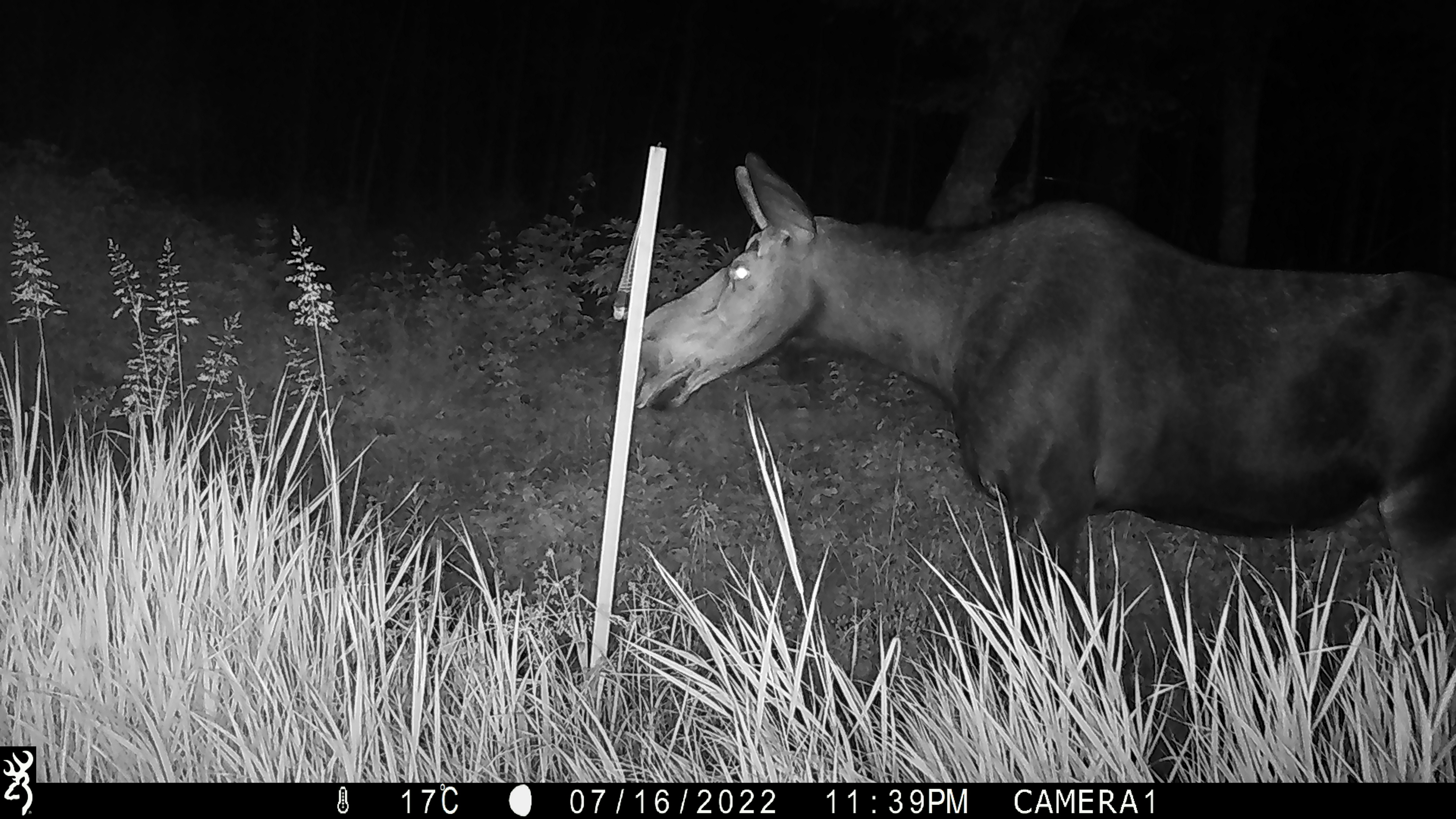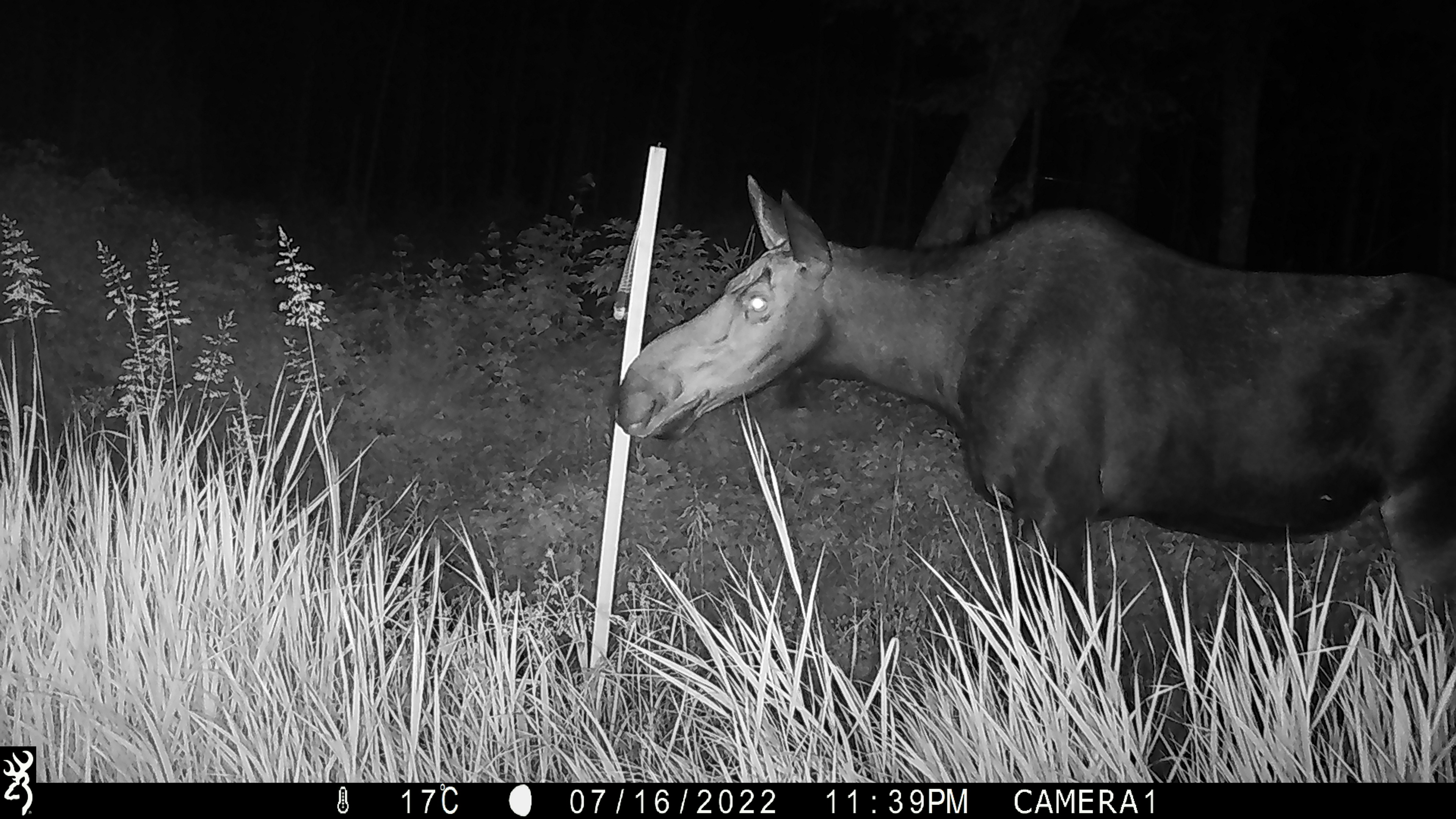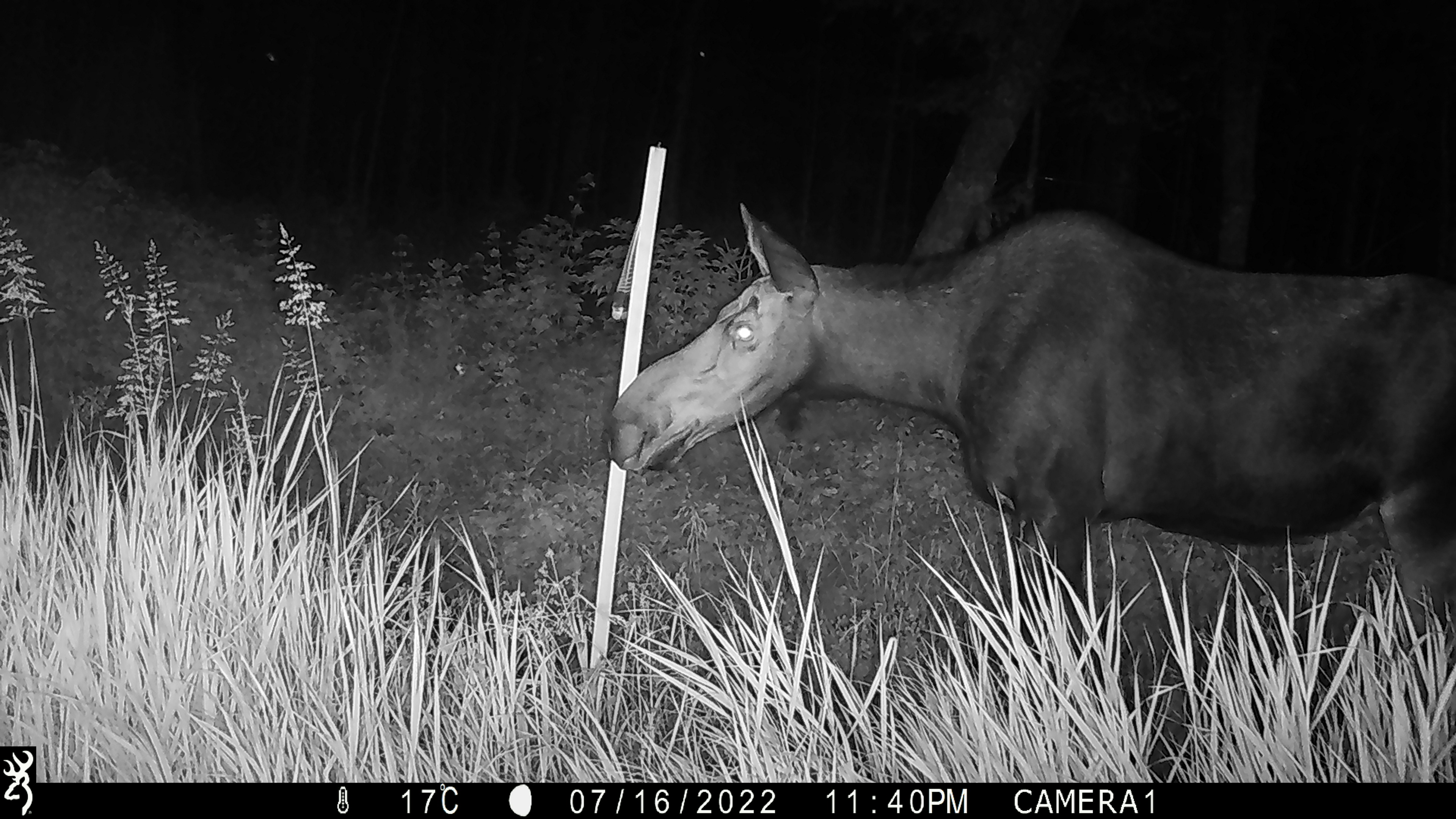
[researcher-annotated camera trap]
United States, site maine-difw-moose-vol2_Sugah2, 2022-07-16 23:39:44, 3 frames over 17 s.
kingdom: Animalia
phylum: Chordata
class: Mammalia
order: Artiodactyla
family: Cervidae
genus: Alces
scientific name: Alces alces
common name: moose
Moose (Alces alces).